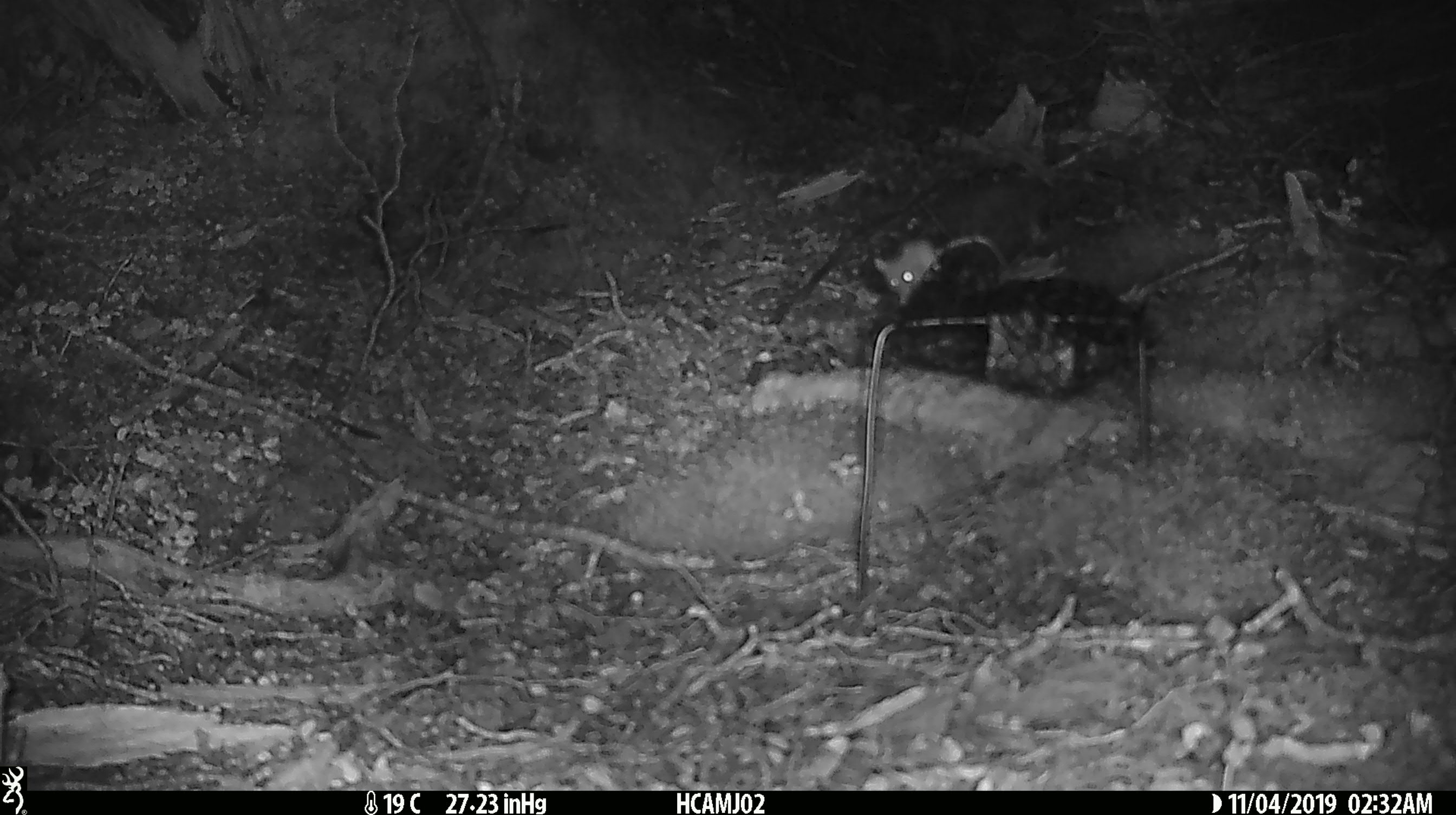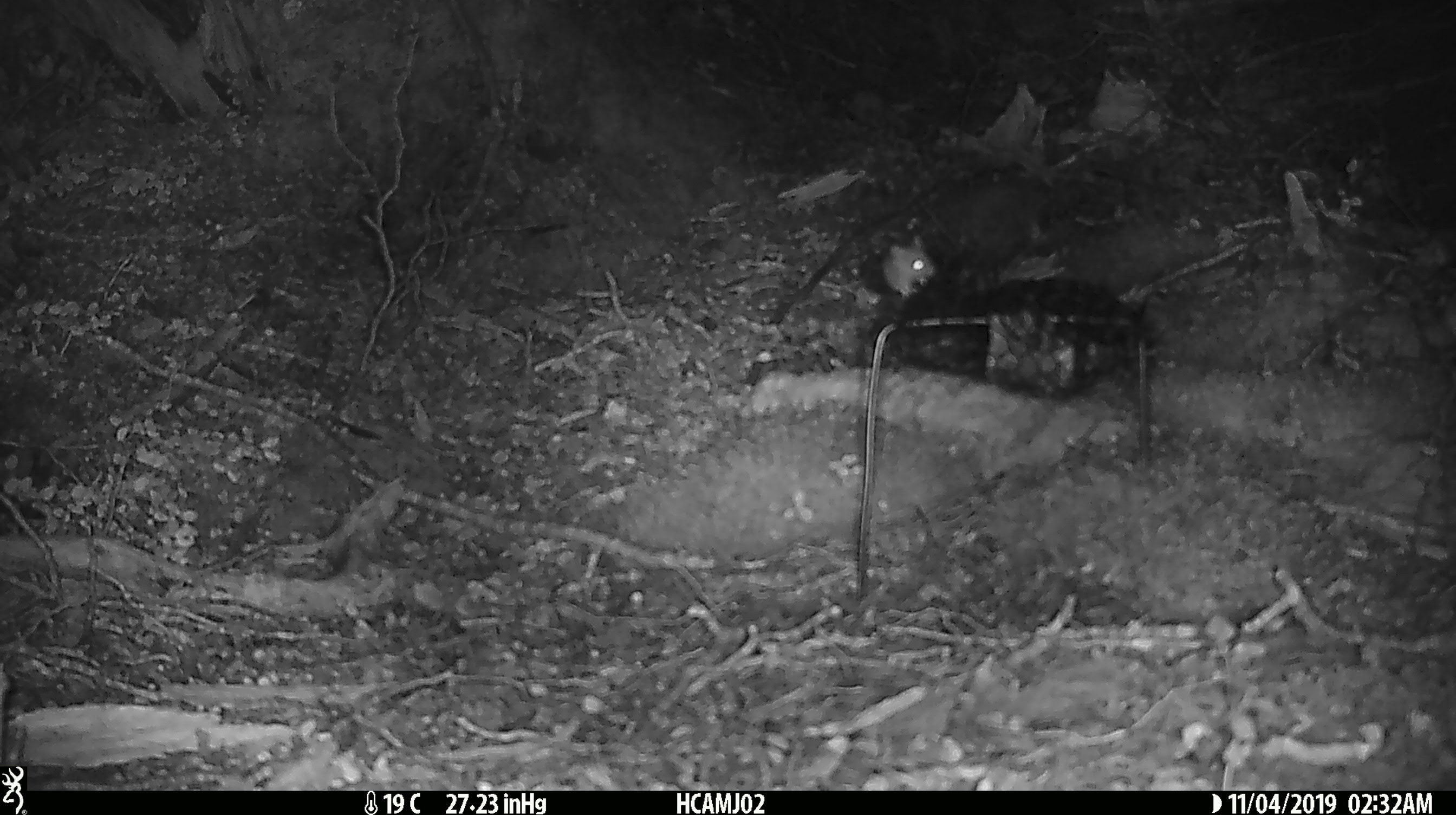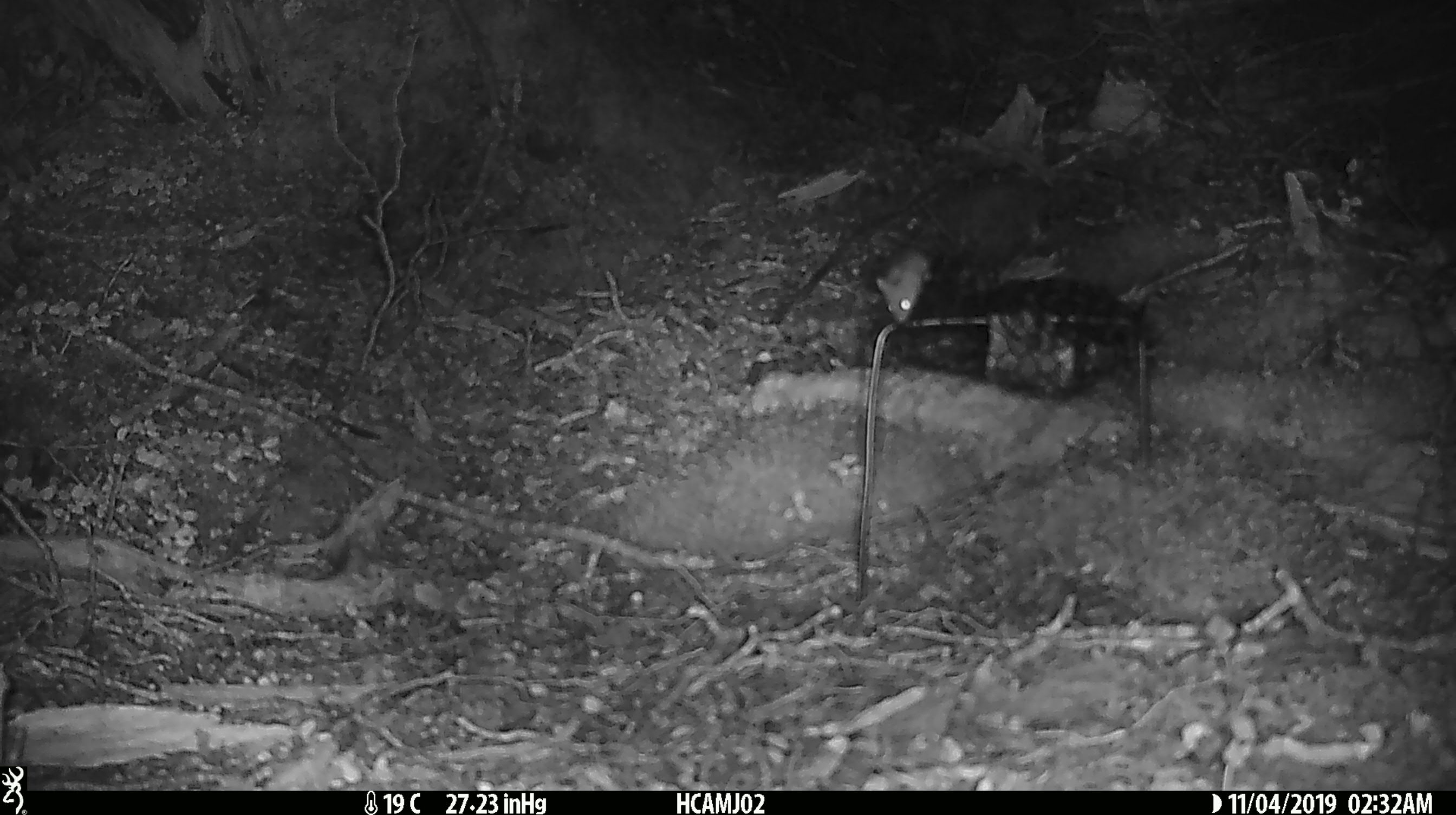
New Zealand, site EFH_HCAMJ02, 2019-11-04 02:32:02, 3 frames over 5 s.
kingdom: Animalia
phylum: Chordata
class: Mammalia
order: Rodentia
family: Muridae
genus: Mus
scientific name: Mus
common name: mouse